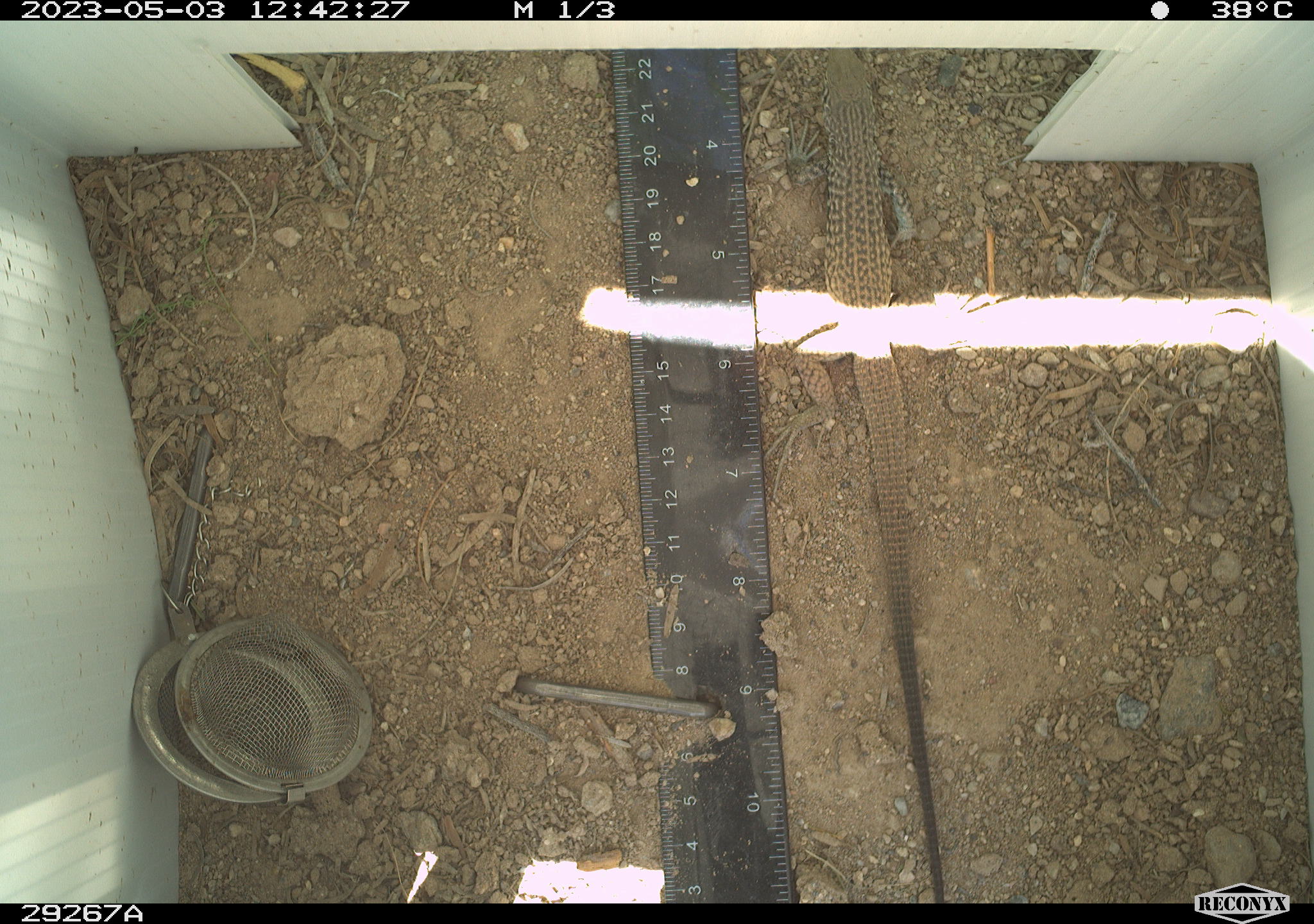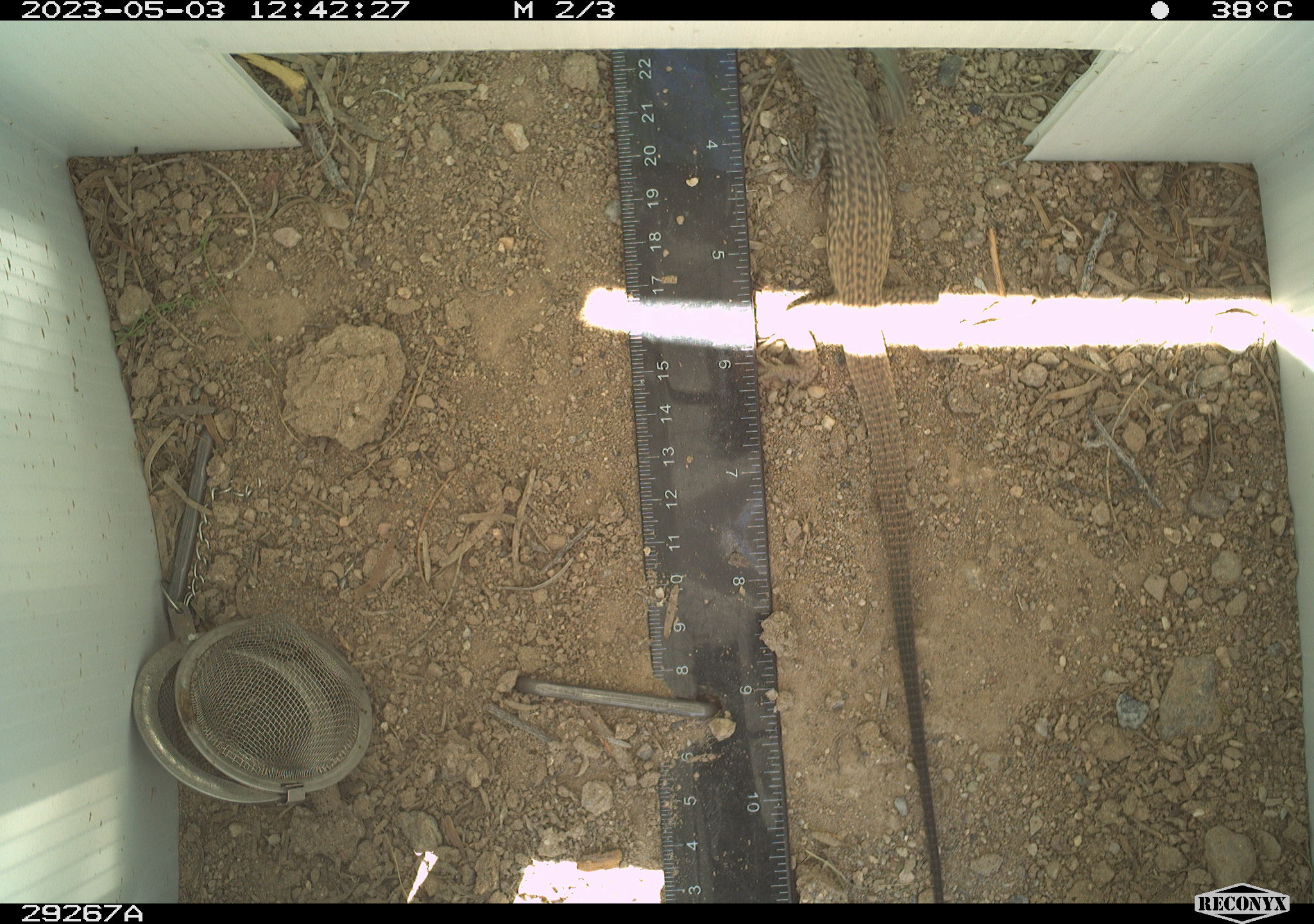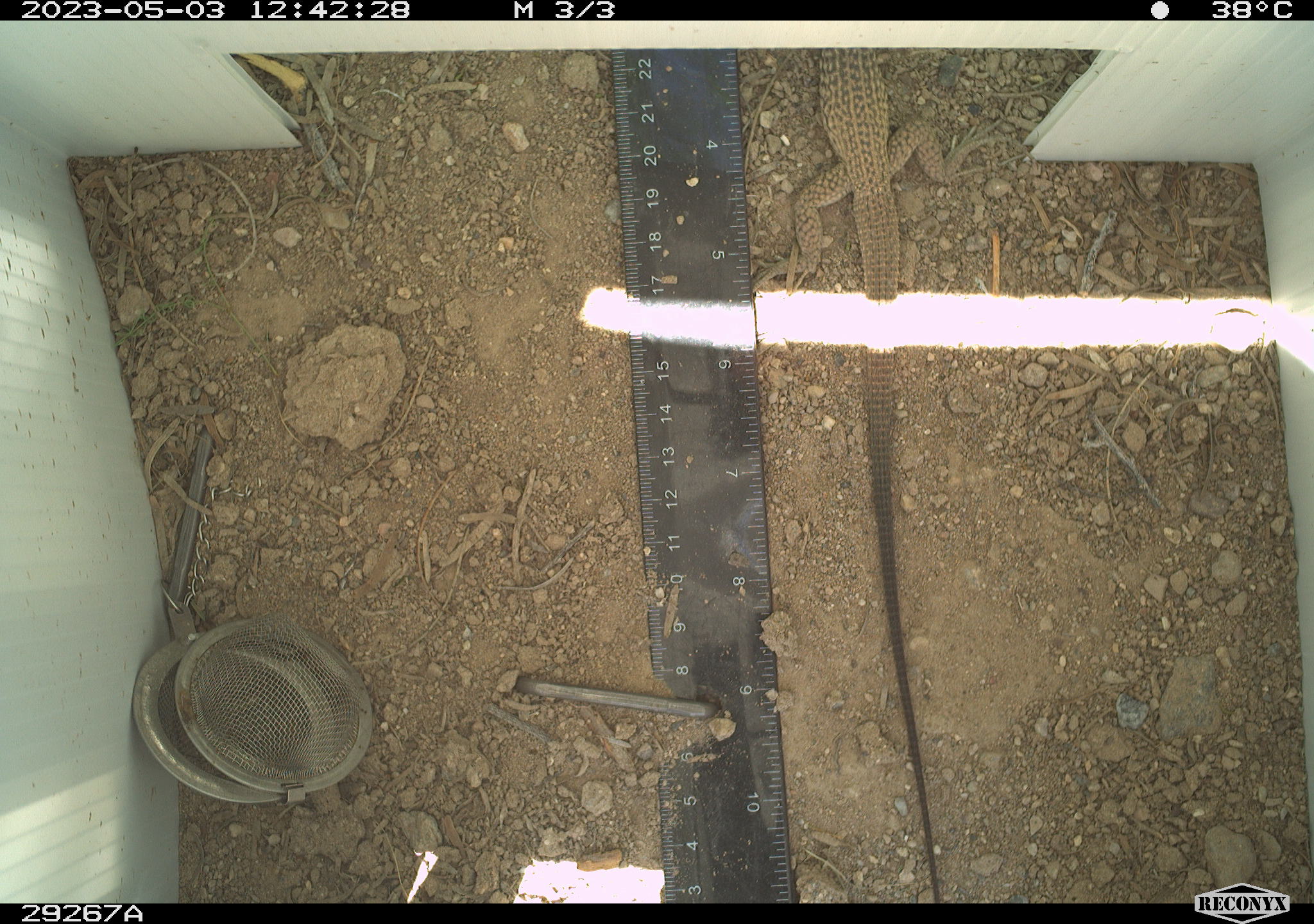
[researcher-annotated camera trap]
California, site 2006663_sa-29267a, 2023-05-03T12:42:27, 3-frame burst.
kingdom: Animalia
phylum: Chordata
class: Reptilia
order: Squamata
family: Teiidae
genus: Aspidoscelis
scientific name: Aspidoscelis tigris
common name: western whiptail